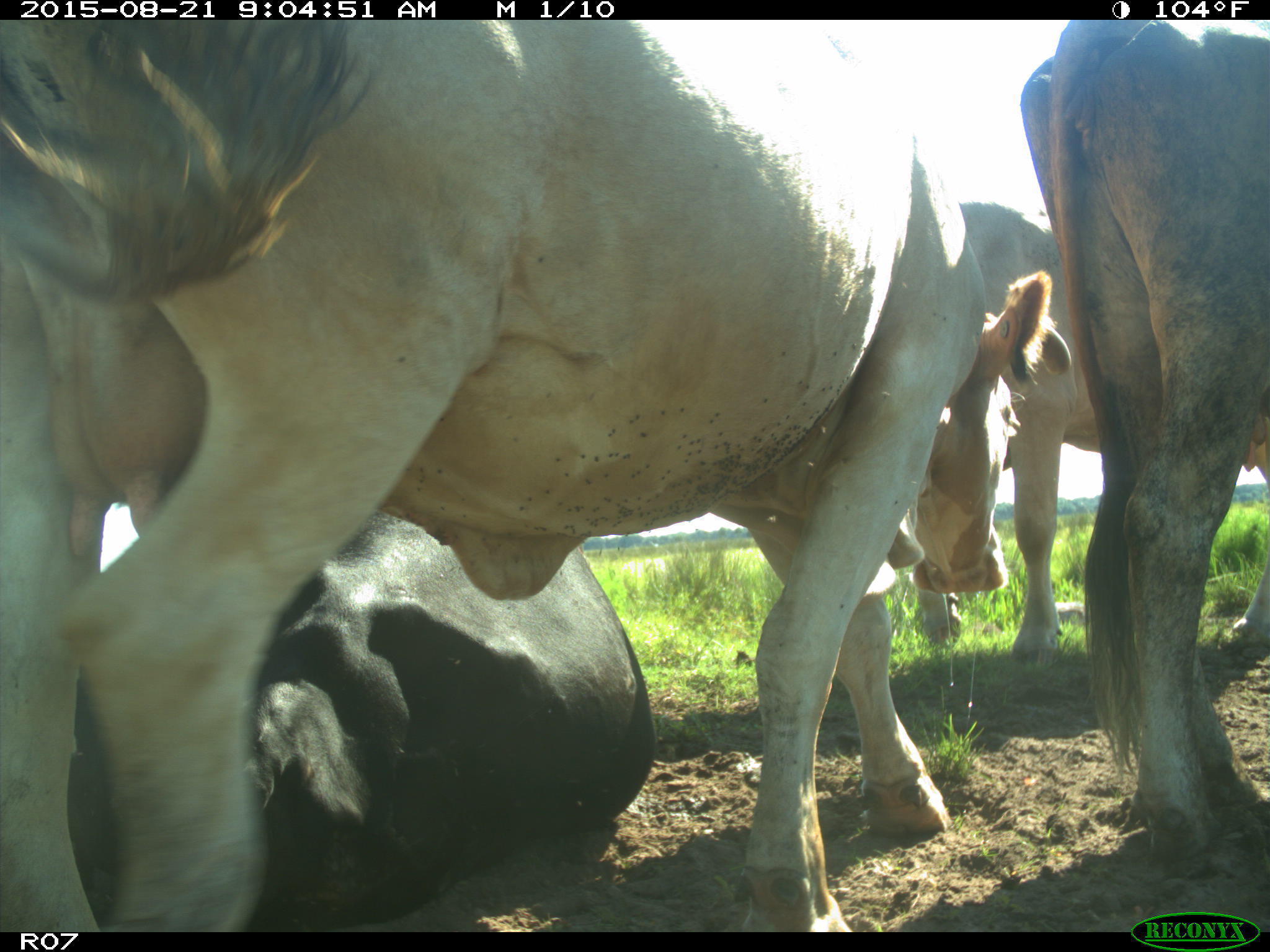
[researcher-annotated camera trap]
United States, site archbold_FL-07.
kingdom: Animalia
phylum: Chordata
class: Mammalia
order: Artiodactyla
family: Bovidae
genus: Bos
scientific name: Bos taurus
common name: domestic cow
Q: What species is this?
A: Bos taurus (domestic cow).